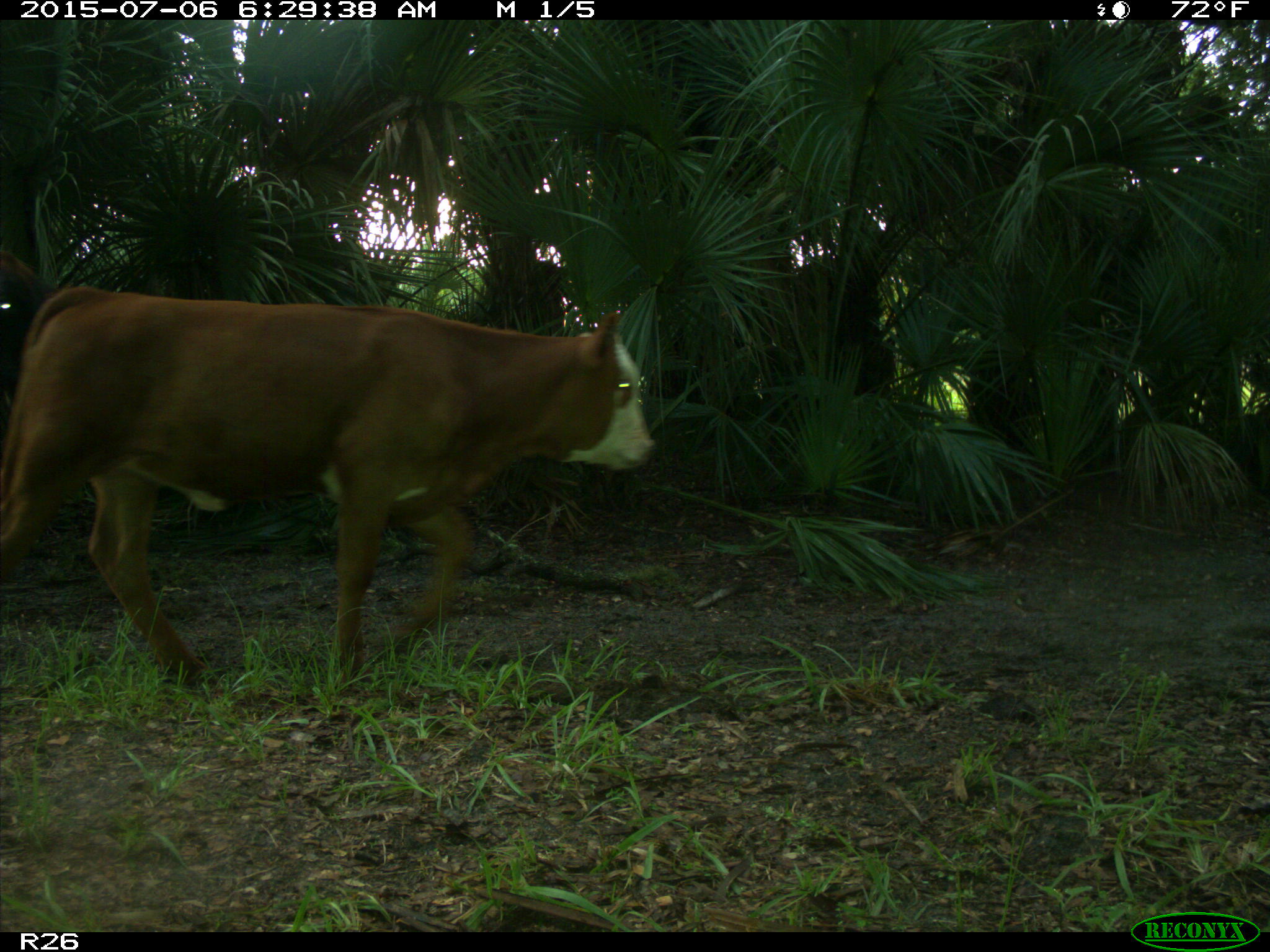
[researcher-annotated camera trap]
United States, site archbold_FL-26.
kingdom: Animalia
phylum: Chordata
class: Mammalia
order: Artiodactyla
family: Bovidae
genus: Bos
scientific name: Bos taurus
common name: domestic cow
Bos taurus (domestic cow).